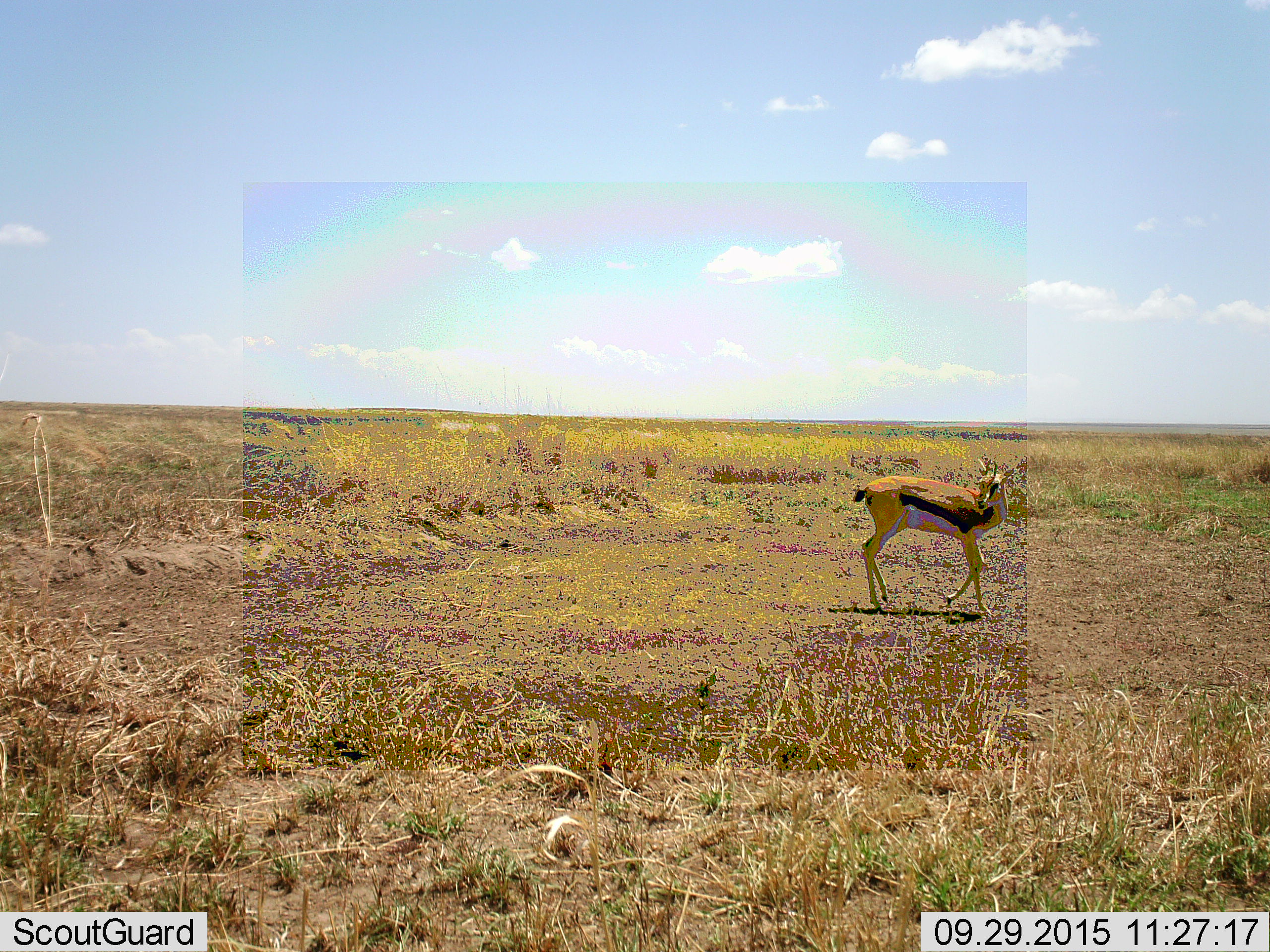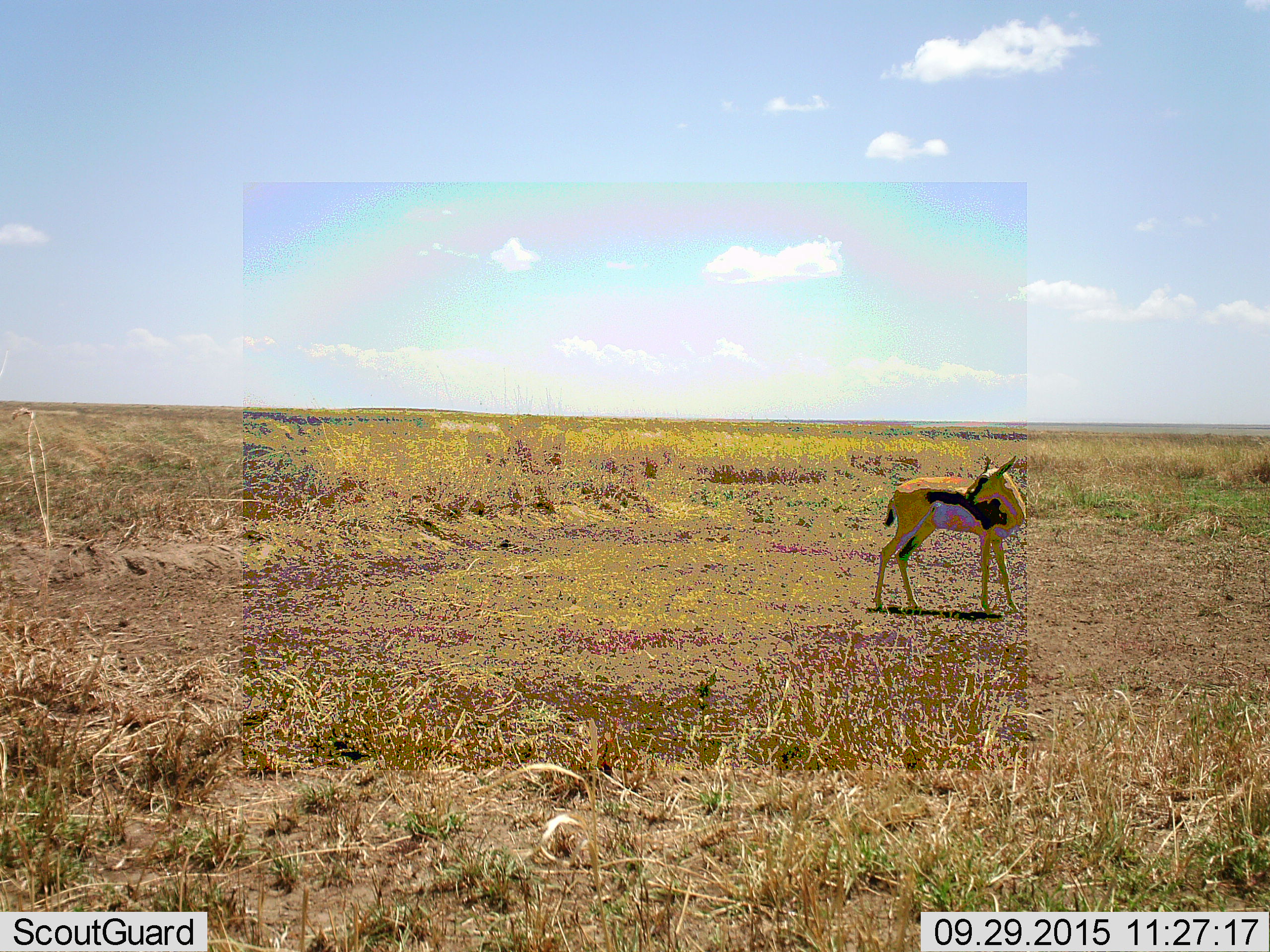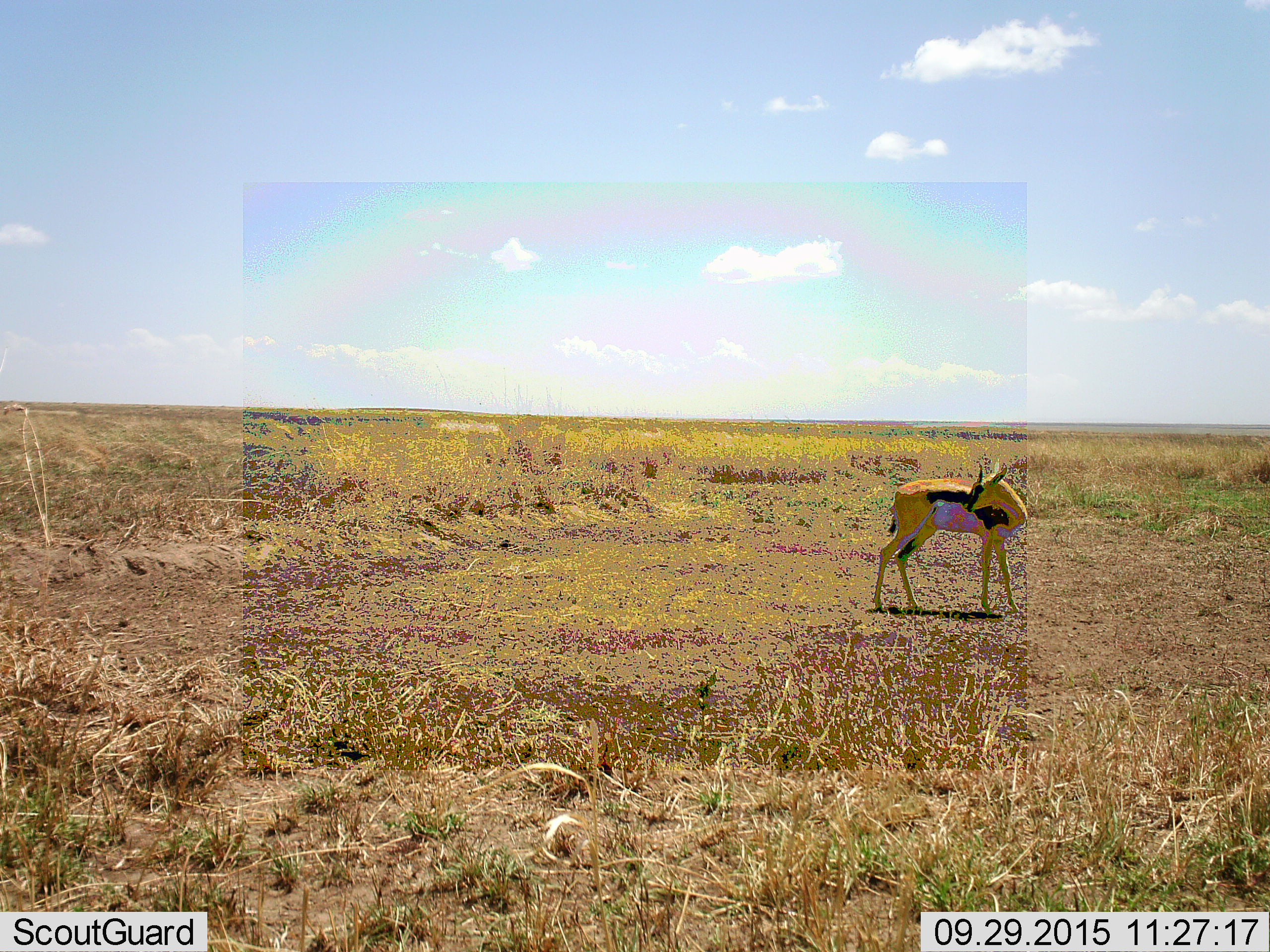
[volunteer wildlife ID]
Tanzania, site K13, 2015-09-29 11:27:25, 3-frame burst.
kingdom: Animalia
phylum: Chordata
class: Mammalia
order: Artiodactyla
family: Bovidae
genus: Eudorcas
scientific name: Eudorcas thomsonii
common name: thomson's gazelle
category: gazellethomsons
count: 1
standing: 60%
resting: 0%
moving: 50%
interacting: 0%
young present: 0%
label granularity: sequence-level